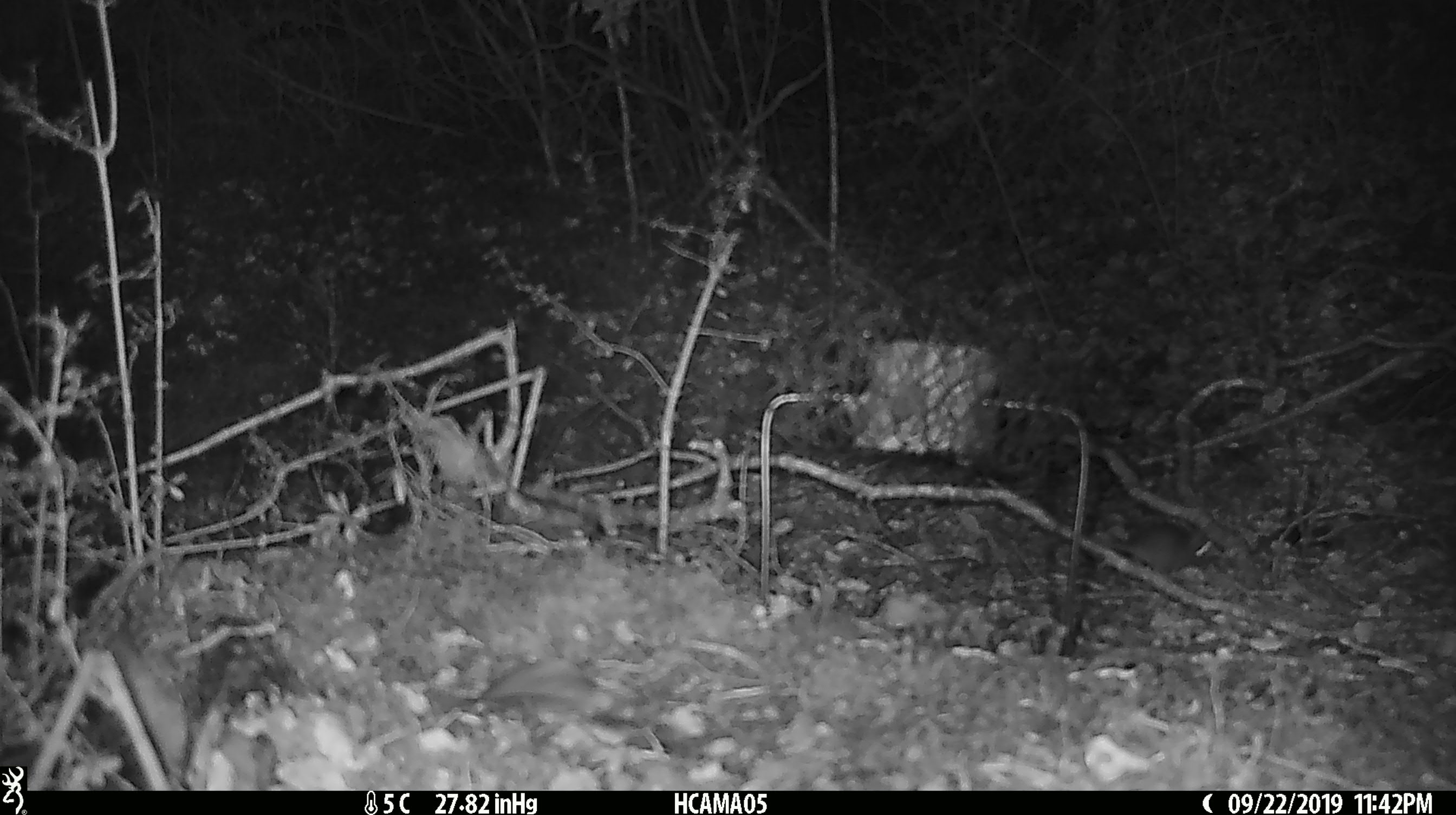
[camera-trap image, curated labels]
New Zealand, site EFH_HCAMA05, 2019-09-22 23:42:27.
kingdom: Animalia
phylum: Chordata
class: Mammalia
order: Rodentia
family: Muridae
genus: Mus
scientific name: Mus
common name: mouse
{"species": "mouse (Mus)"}